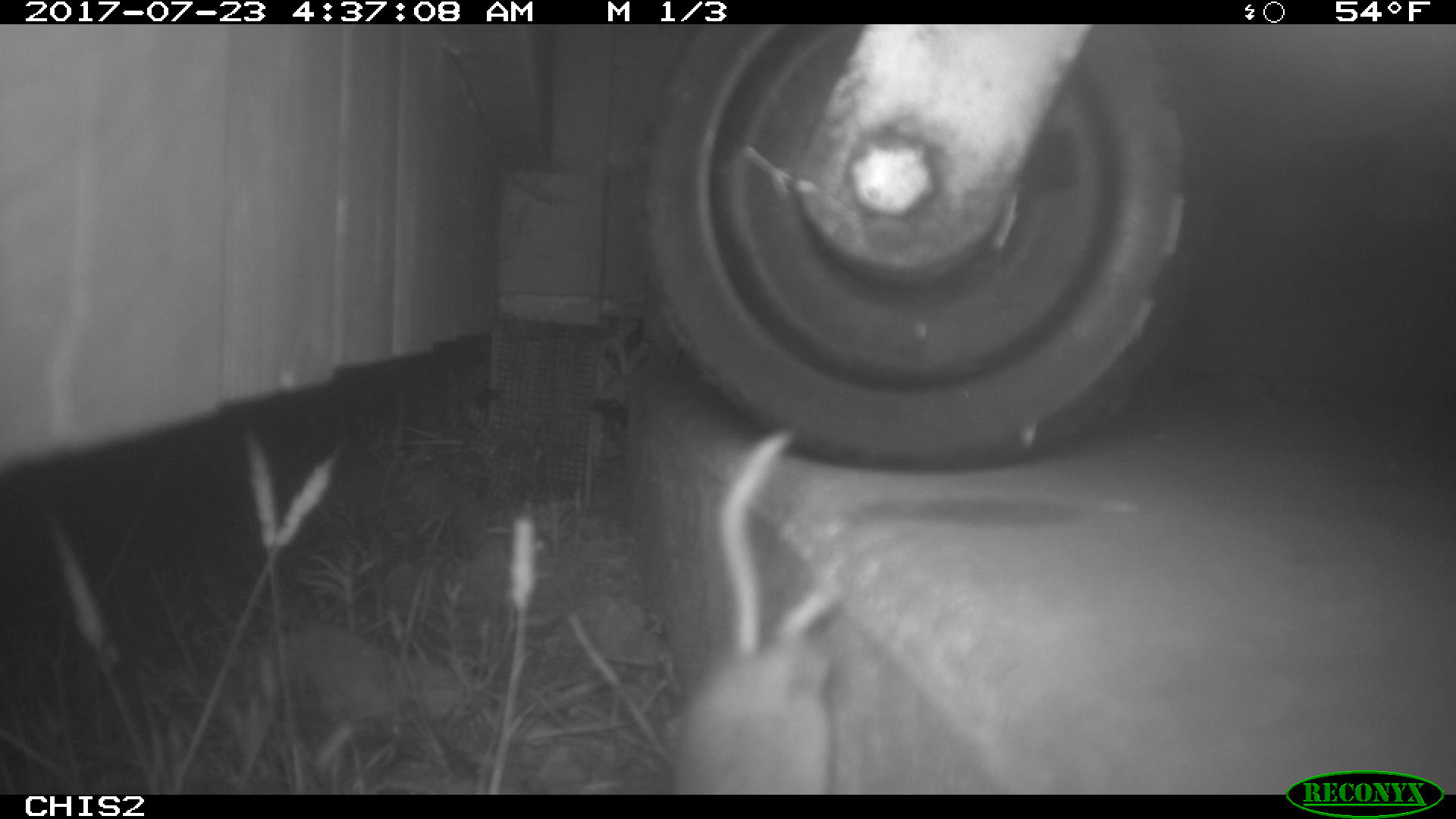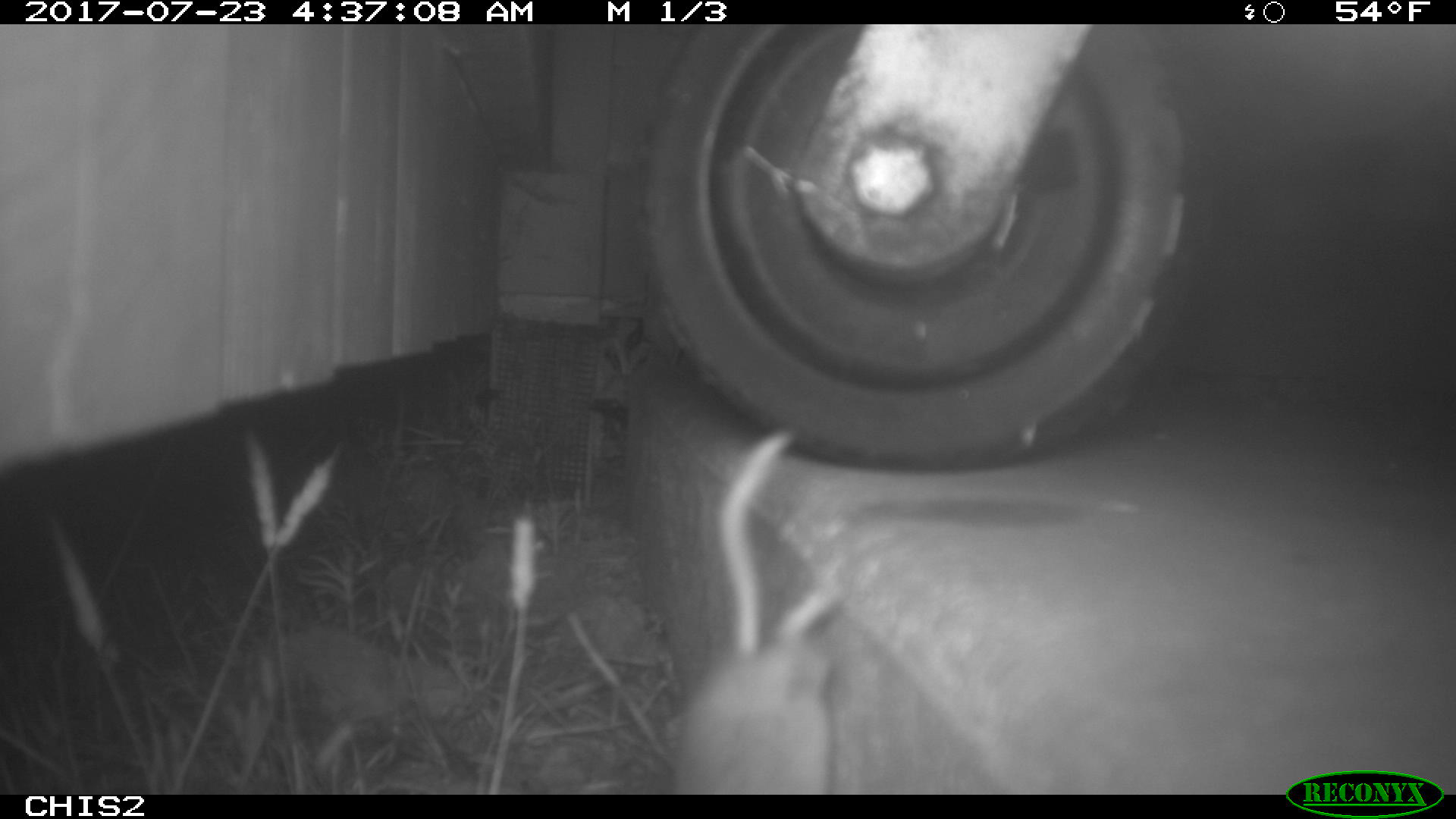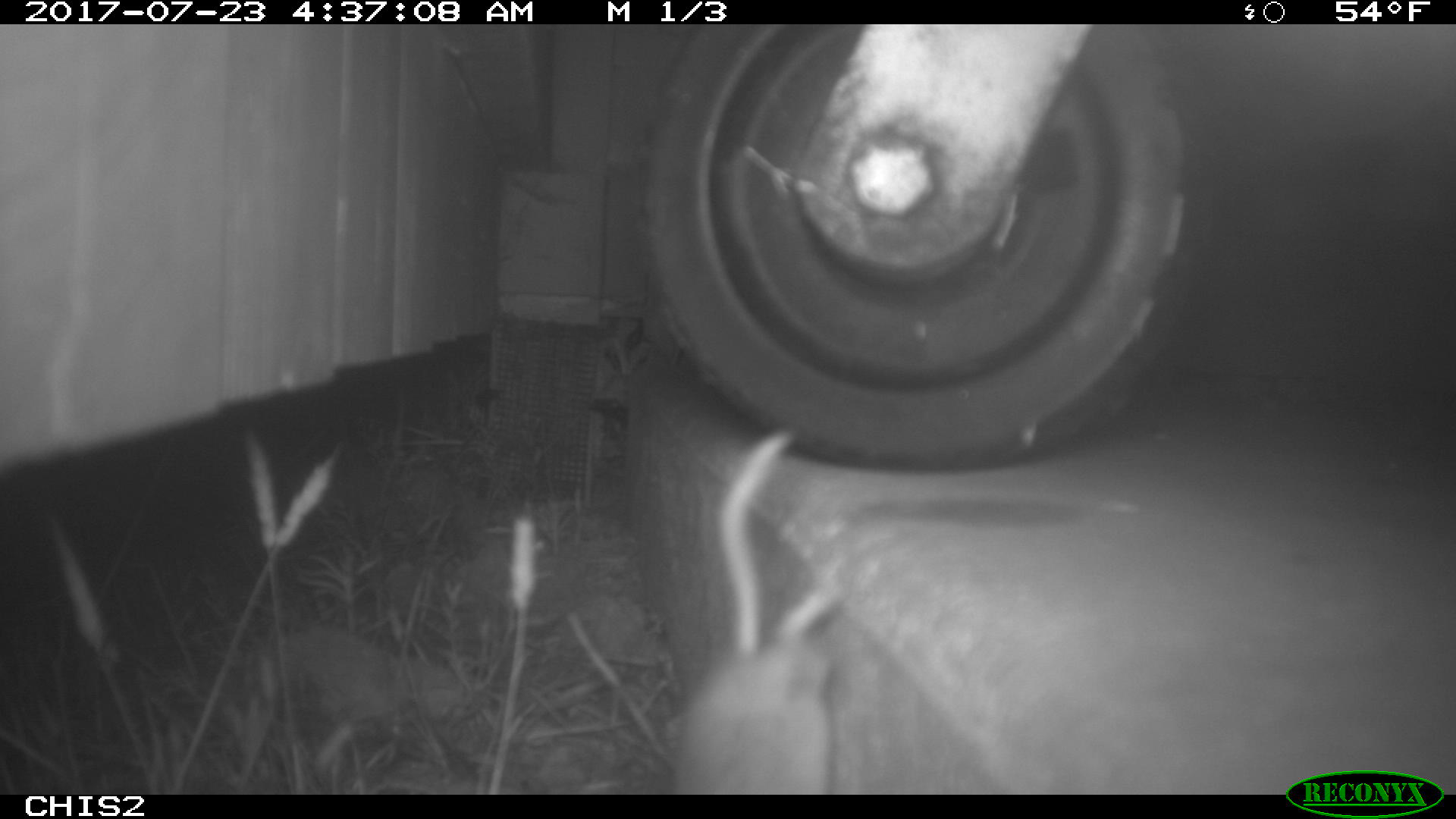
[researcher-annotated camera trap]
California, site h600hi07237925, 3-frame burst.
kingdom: Animalia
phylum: Chordata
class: Mammalia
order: Rodentia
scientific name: Rodentia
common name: rodent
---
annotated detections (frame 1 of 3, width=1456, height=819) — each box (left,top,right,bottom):
rodent: (670,428,849,794)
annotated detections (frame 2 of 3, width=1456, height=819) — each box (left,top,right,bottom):
rodent: (672,430,844,792)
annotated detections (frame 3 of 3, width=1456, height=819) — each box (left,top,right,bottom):
rodent: (676,428,846,795)